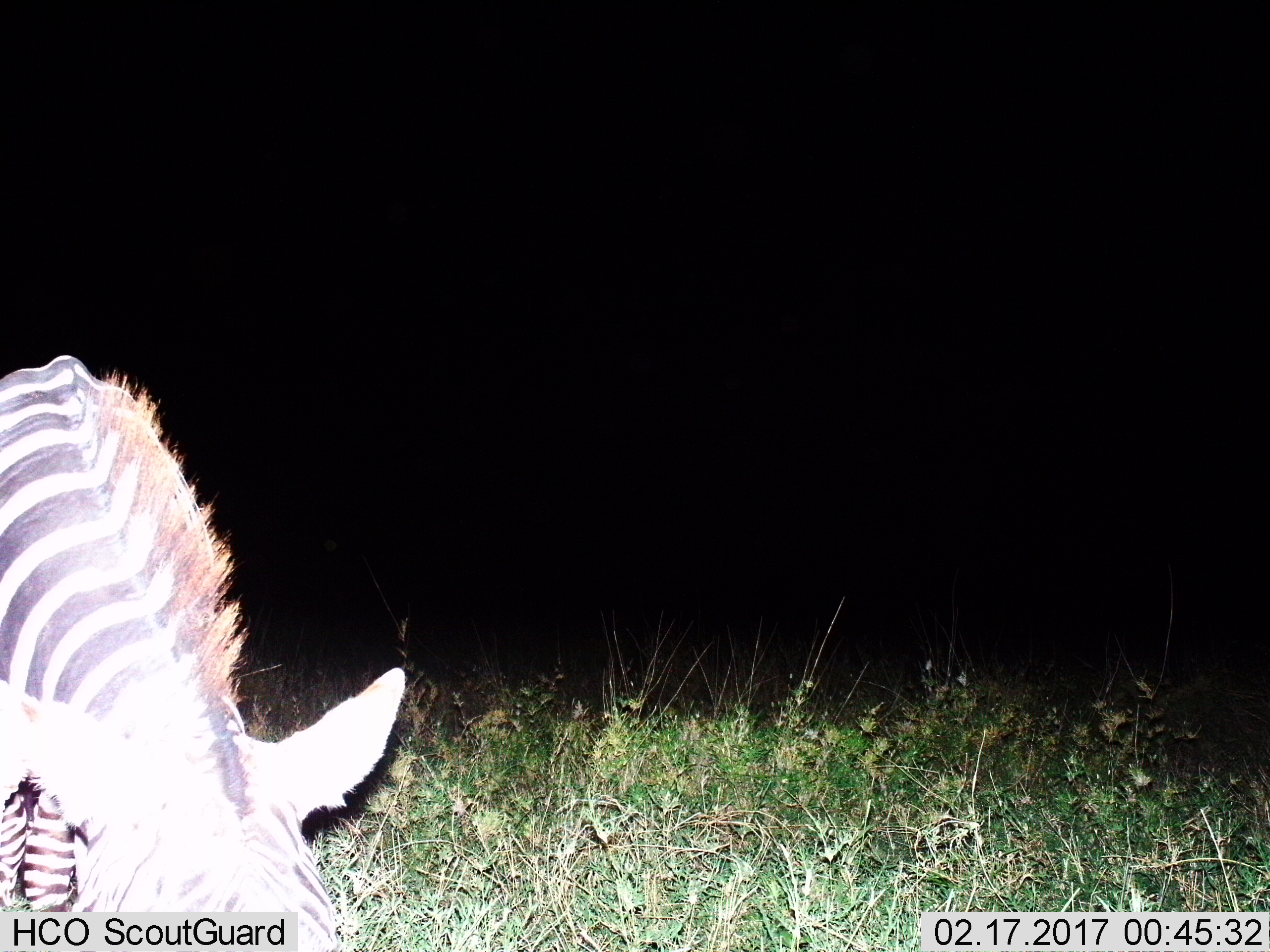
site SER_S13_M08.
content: unidentified animal